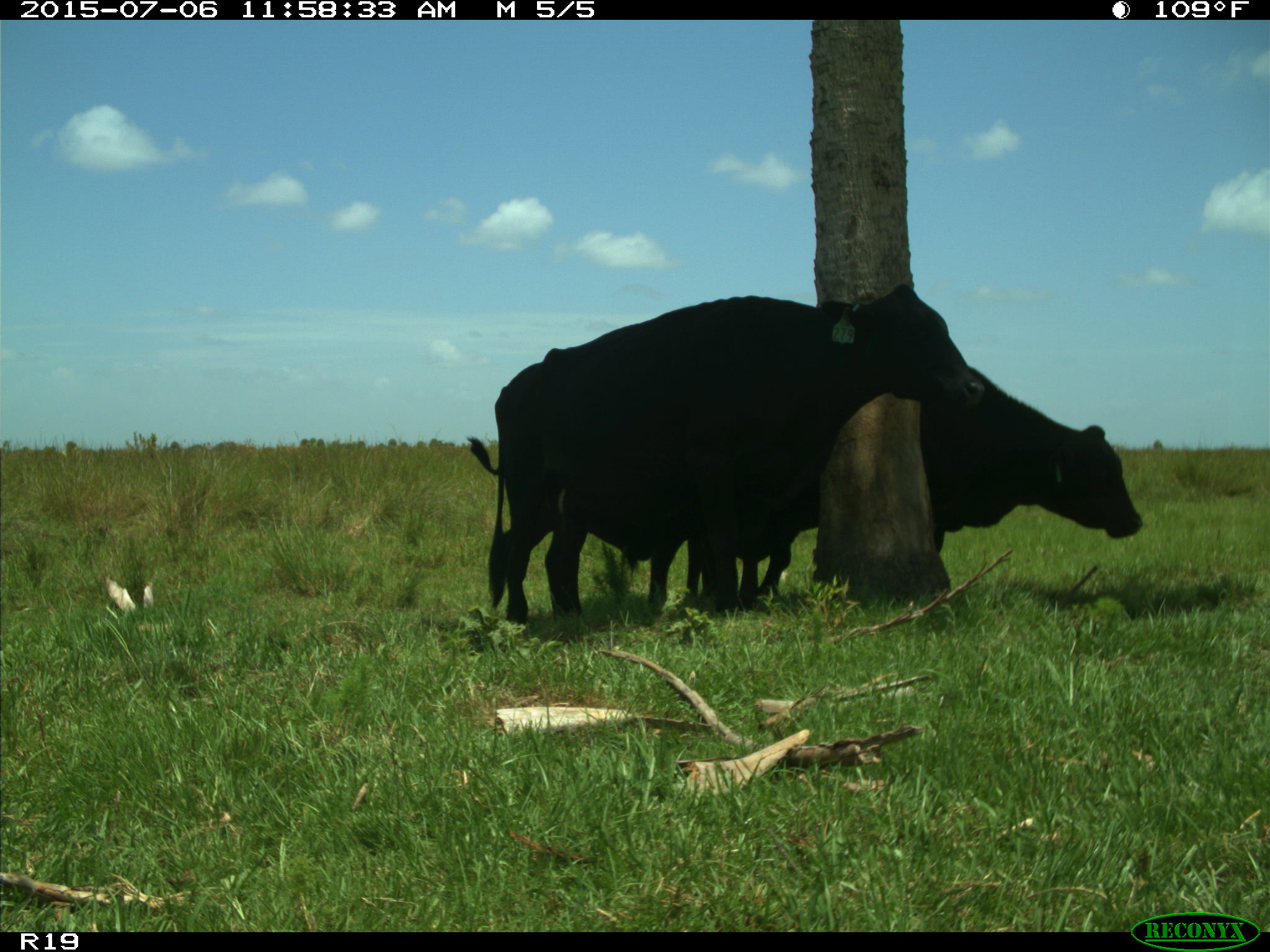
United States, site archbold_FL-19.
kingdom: Animalia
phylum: Chordata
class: Mammalia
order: Artiodactyla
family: Bovidae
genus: Bos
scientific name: Bos taurus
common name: domestic cow